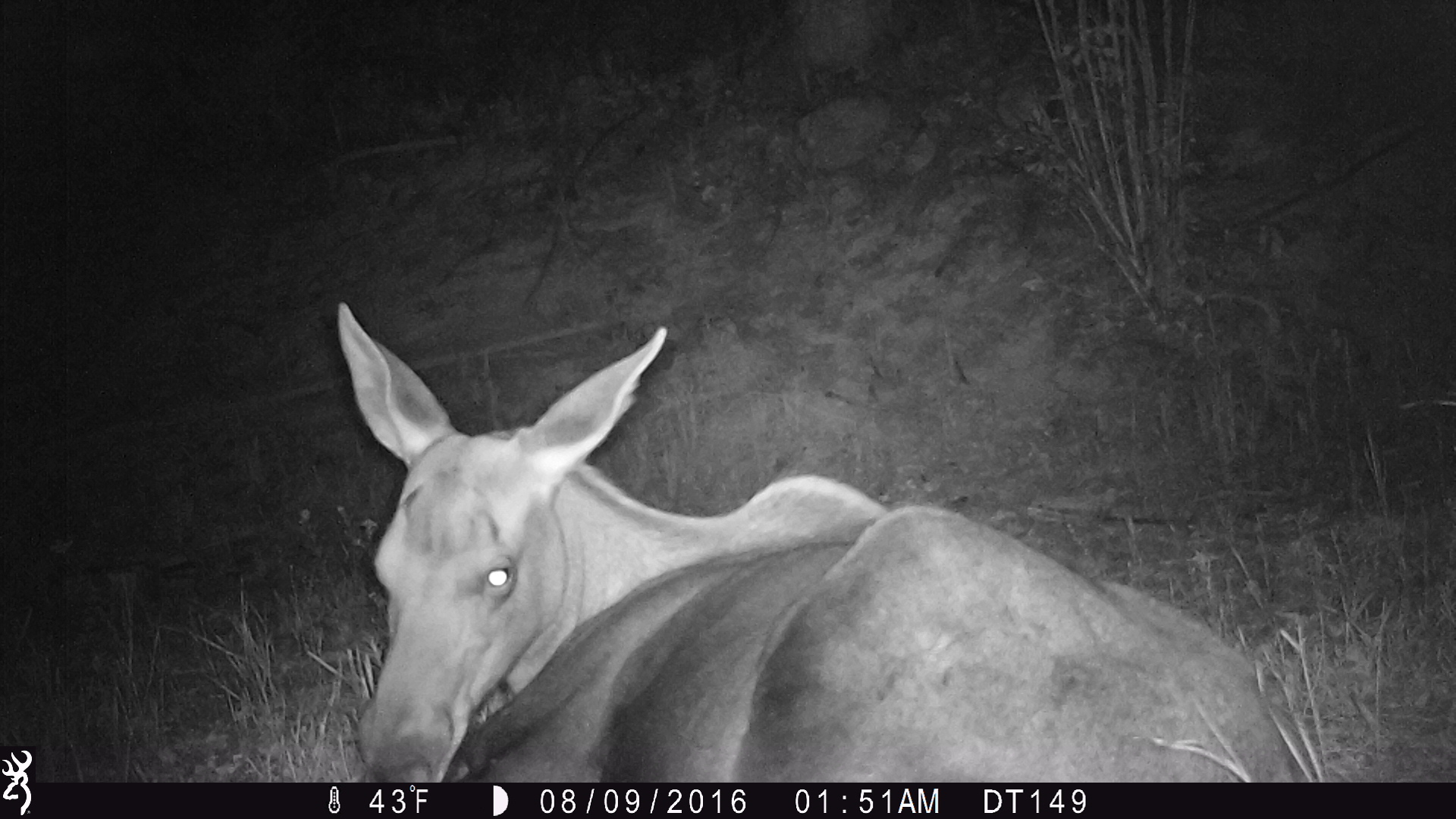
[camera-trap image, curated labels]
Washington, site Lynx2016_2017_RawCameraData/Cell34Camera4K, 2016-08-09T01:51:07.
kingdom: Animalia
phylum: Chordata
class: Mammalia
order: Artiodactyla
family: Cervidae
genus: Alces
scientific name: Alces alces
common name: moose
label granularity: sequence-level